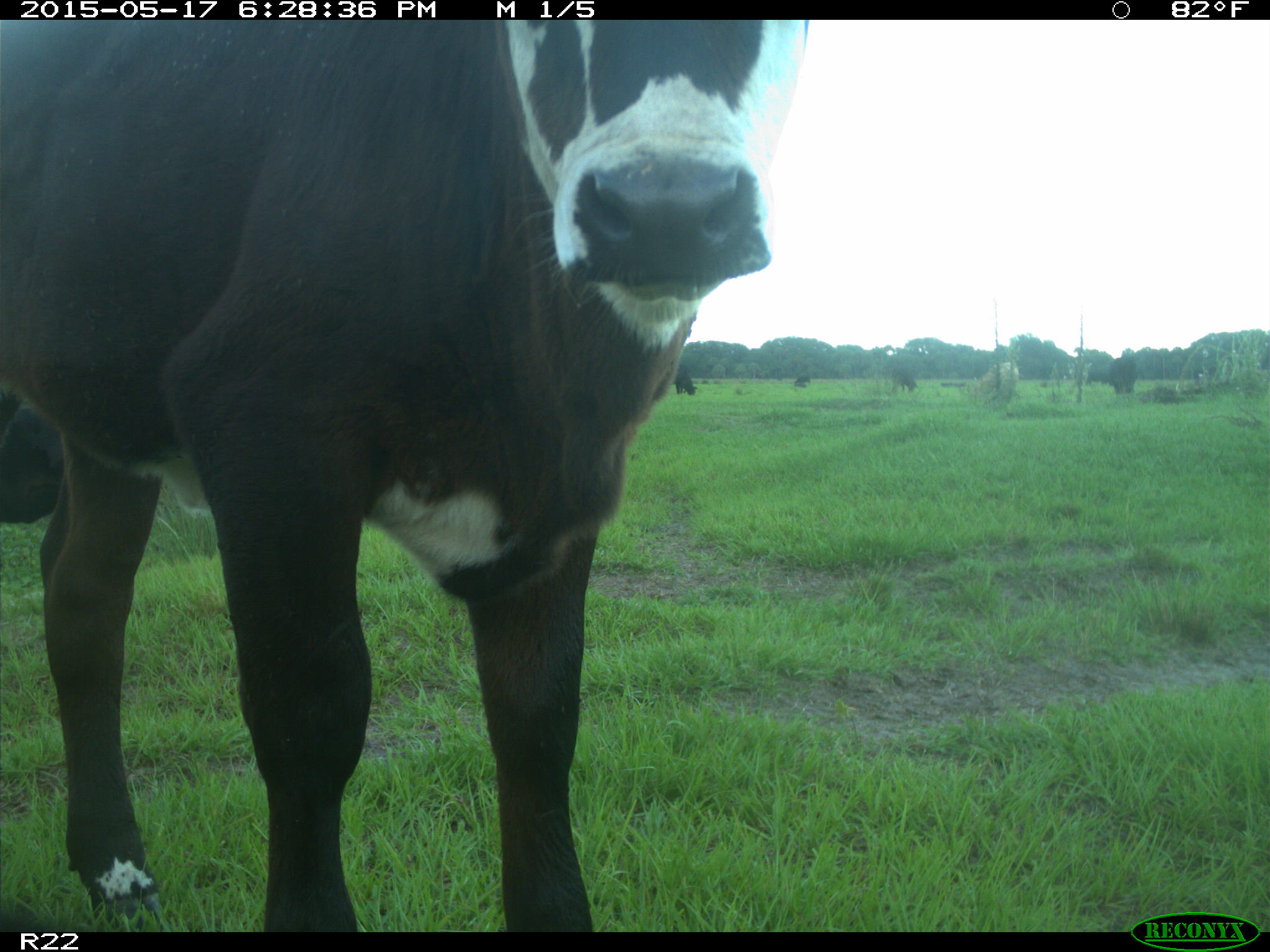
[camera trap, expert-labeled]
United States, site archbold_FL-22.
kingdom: Animalia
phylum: Chordata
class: Mammalia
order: Artiodactyla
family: Bovidae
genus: Bos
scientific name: Bos taurus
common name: domestic cow